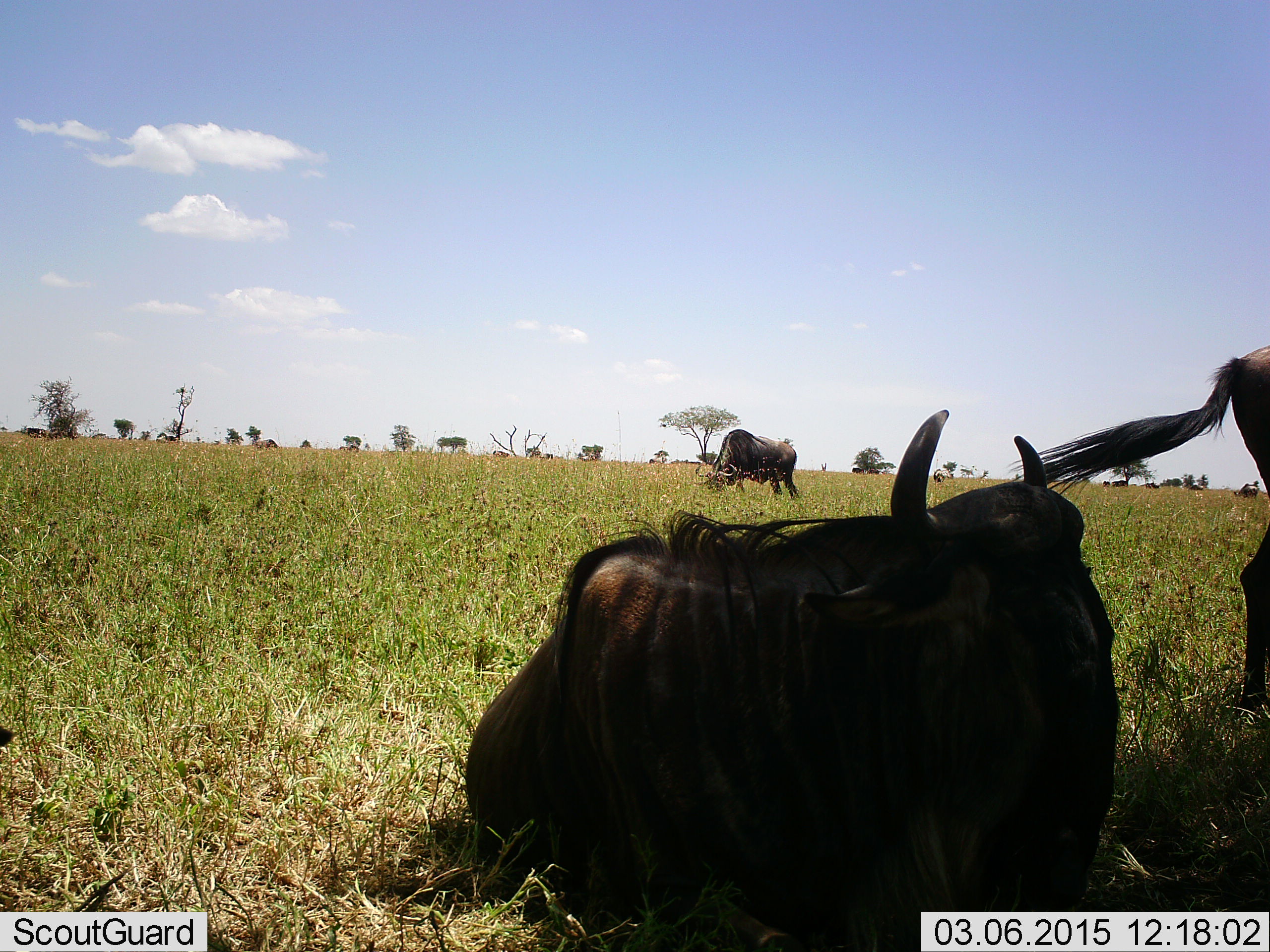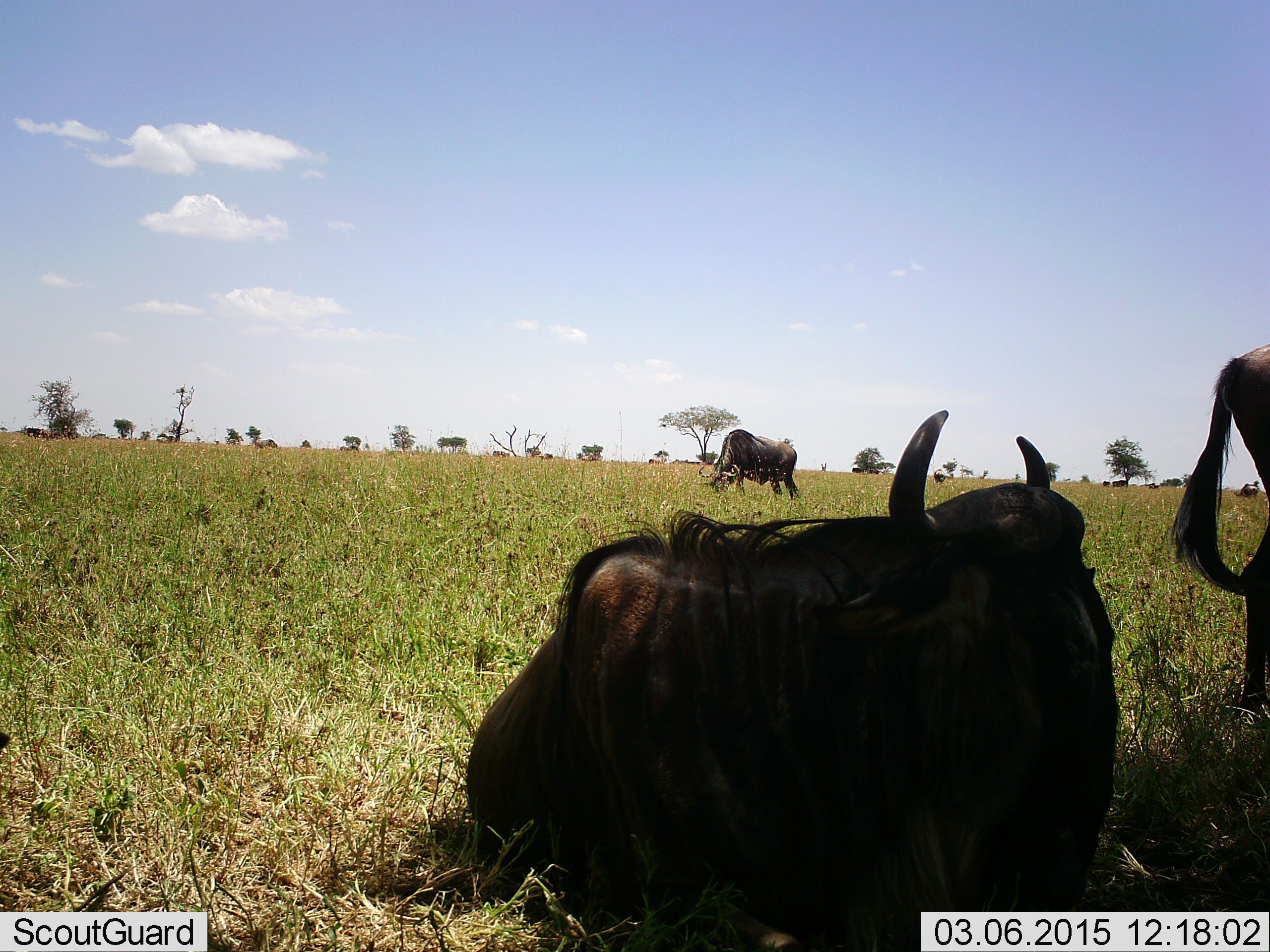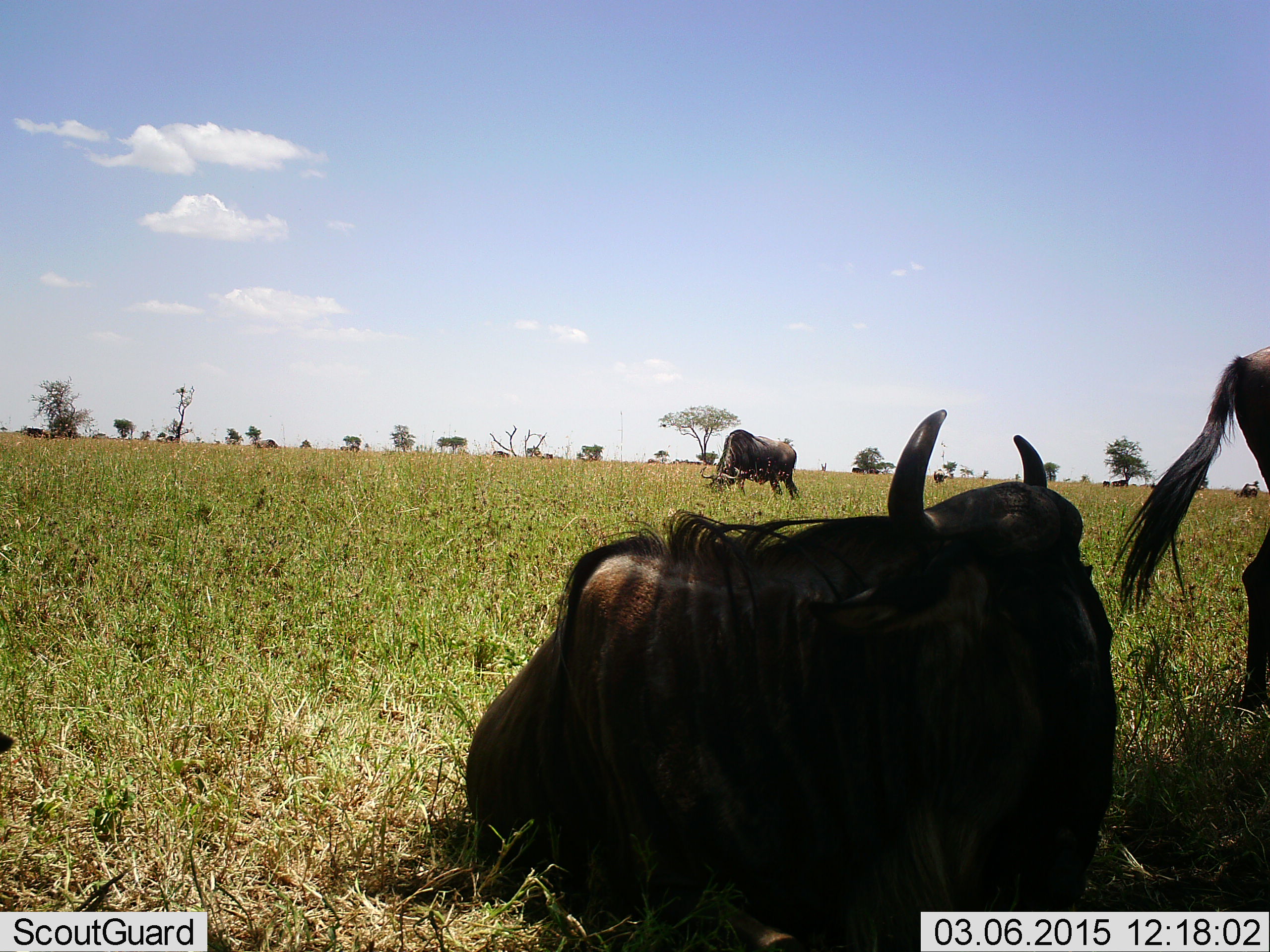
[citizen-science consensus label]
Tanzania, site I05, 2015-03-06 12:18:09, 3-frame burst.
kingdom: Animalia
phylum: Chordata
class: Mammalia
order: Artiodactyla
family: Bovidae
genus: Connochaetes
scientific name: Connochaetes taurinus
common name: blue wildebeest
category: wildebeest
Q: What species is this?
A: Wildebeest (blue wildebeest) (Connochaetes taurinus).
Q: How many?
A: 8.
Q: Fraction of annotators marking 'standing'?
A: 70%.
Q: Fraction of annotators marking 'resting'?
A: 100%.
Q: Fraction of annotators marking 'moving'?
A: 10%.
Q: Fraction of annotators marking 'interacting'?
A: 0%.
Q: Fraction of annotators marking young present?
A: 0%.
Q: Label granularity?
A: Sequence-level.